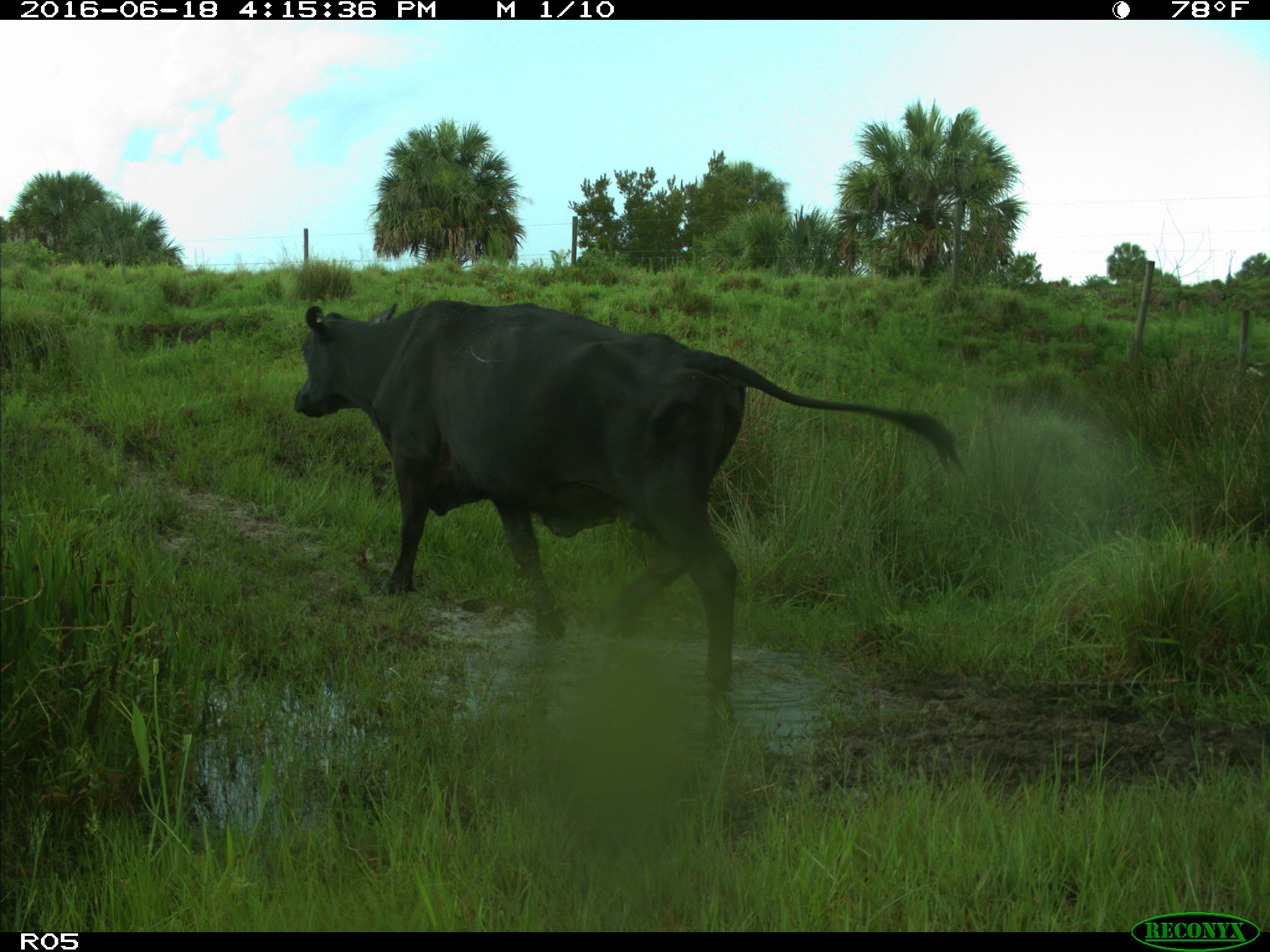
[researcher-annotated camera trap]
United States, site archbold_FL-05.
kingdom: Animalia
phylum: Chordata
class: Mammalia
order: Artiodactyla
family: Bovidae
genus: Bos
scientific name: Bos taurus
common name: domestic cow